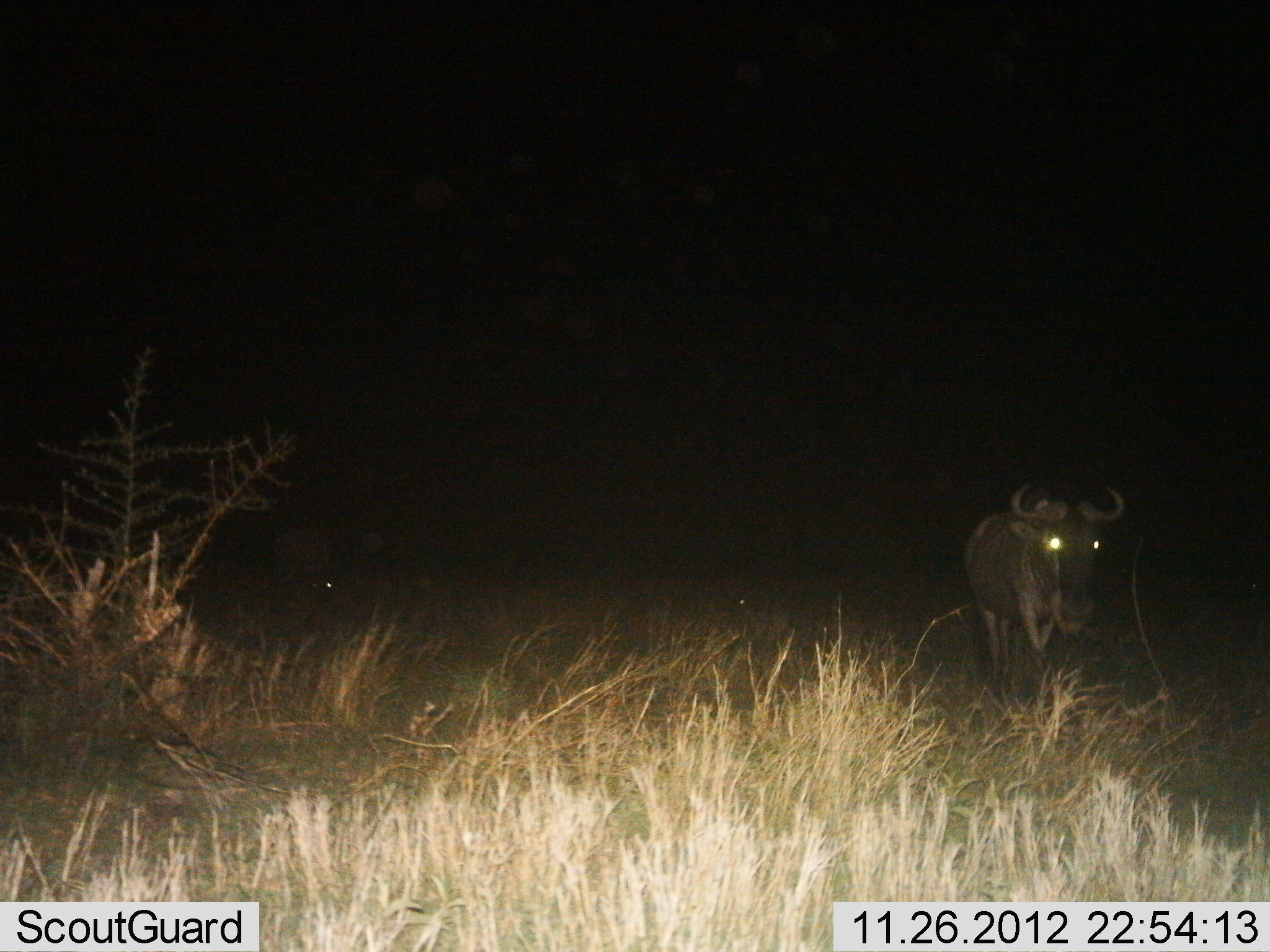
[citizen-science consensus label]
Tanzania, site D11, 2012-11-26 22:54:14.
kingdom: Animalia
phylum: Chordata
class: Mammalia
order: Artiodactyla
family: Bovidae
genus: Connochaetes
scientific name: Connochaetes taurinus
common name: blue wildebeest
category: wildebeest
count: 1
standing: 60%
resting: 0%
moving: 40%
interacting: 0%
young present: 0%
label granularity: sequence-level